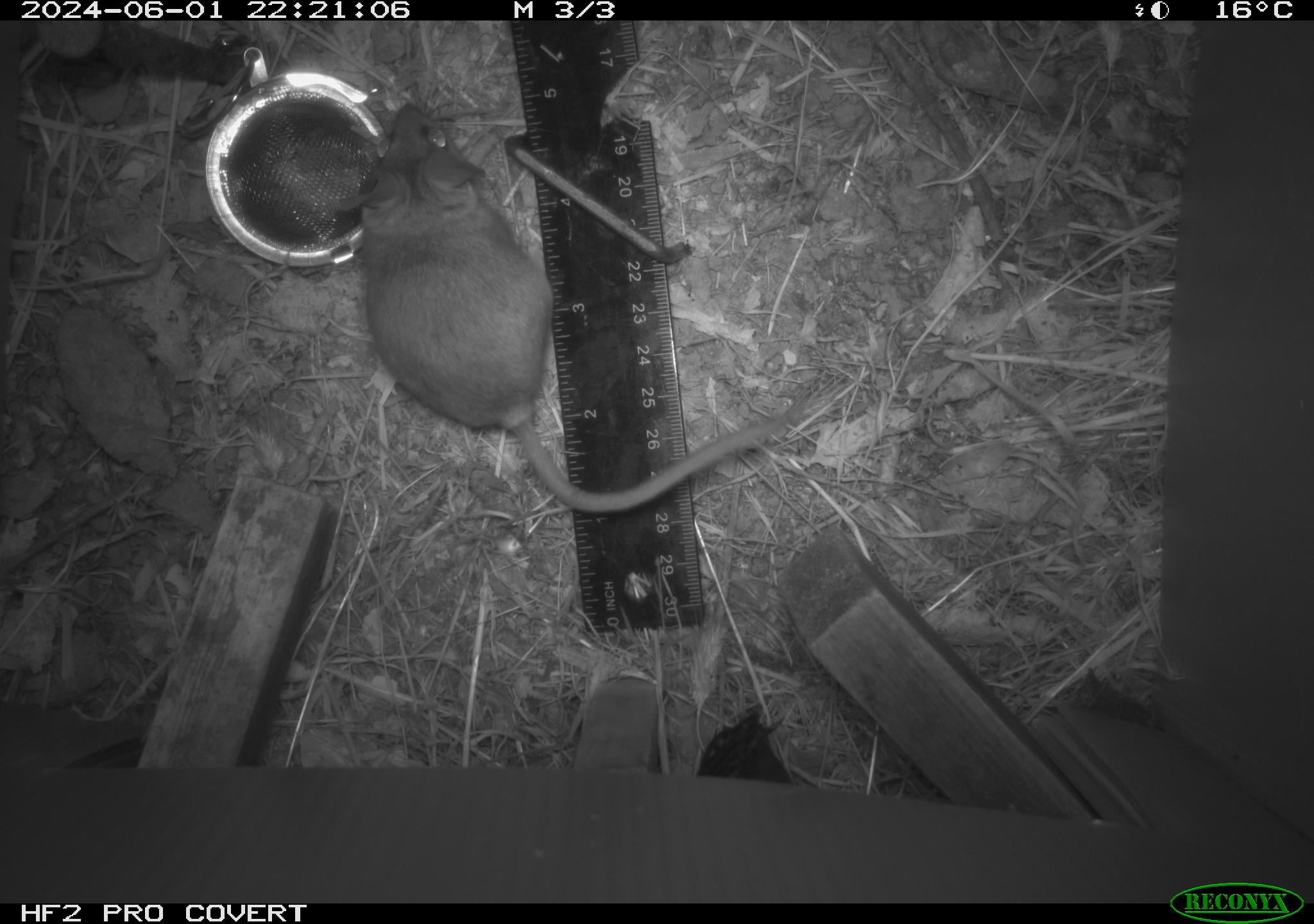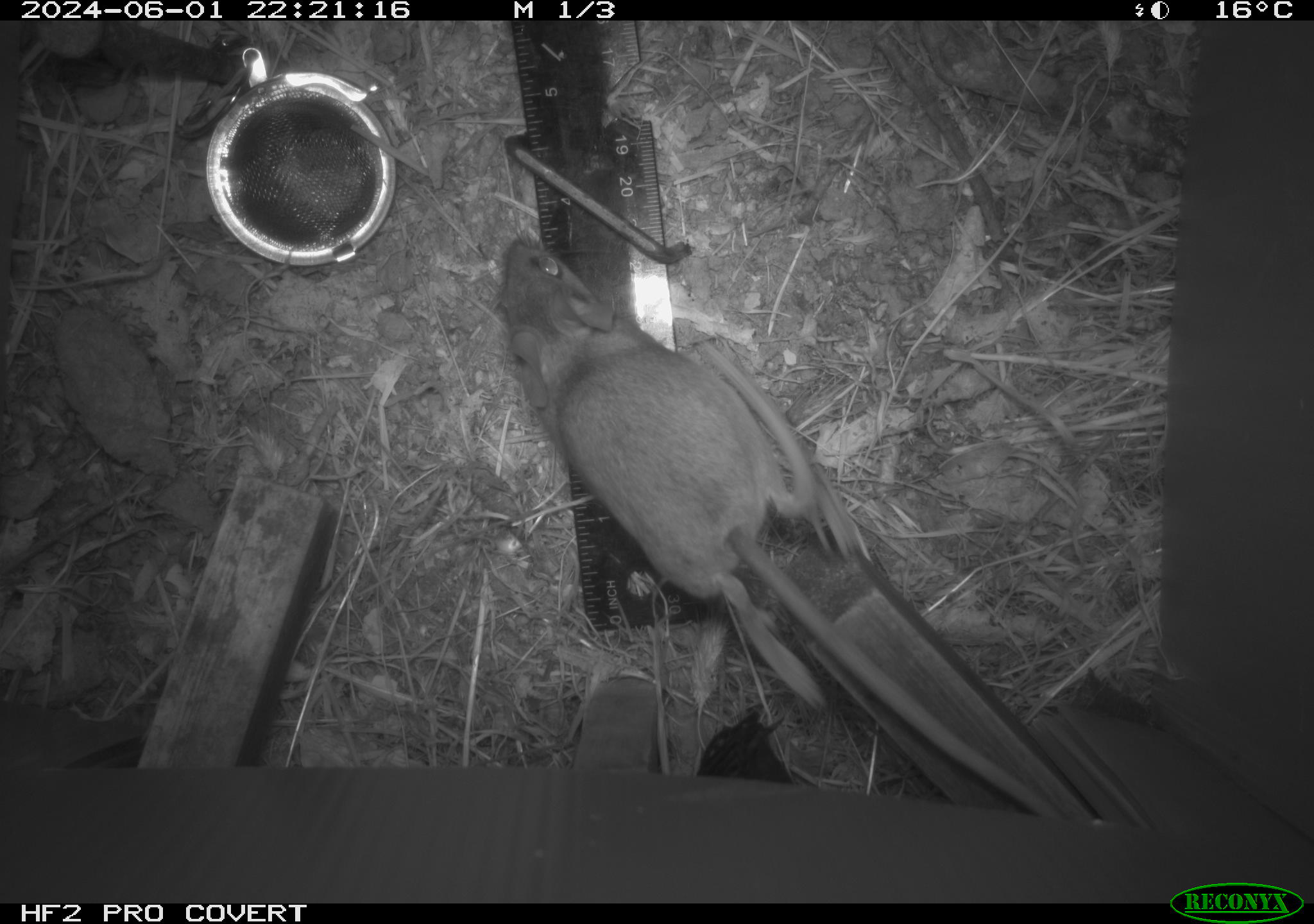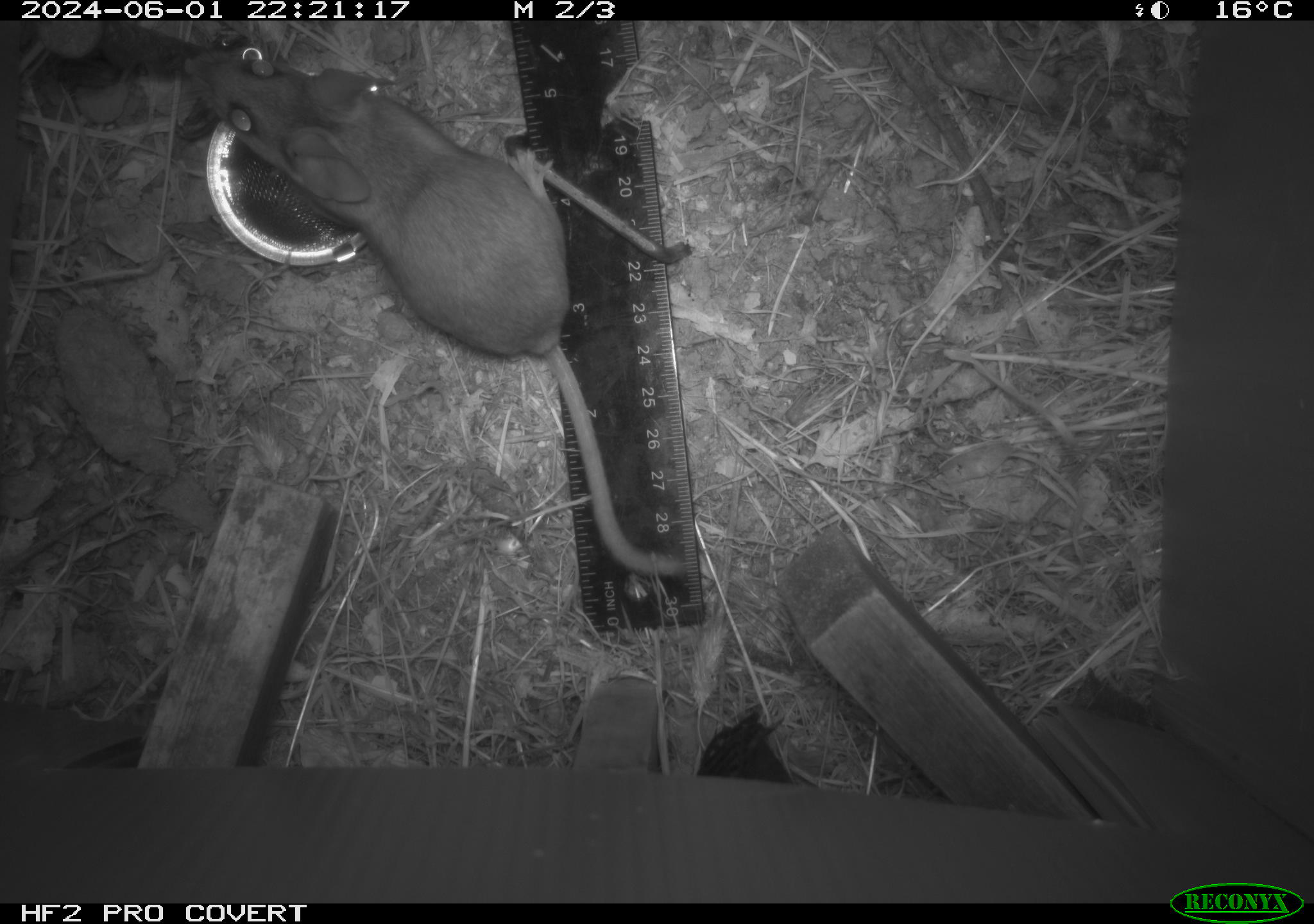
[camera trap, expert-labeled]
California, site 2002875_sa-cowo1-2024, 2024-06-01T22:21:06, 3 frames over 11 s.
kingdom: Animalia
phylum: Chordata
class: Mammalia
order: Rodentia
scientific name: Rodentia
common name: rodent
Rodent (Rodentia).